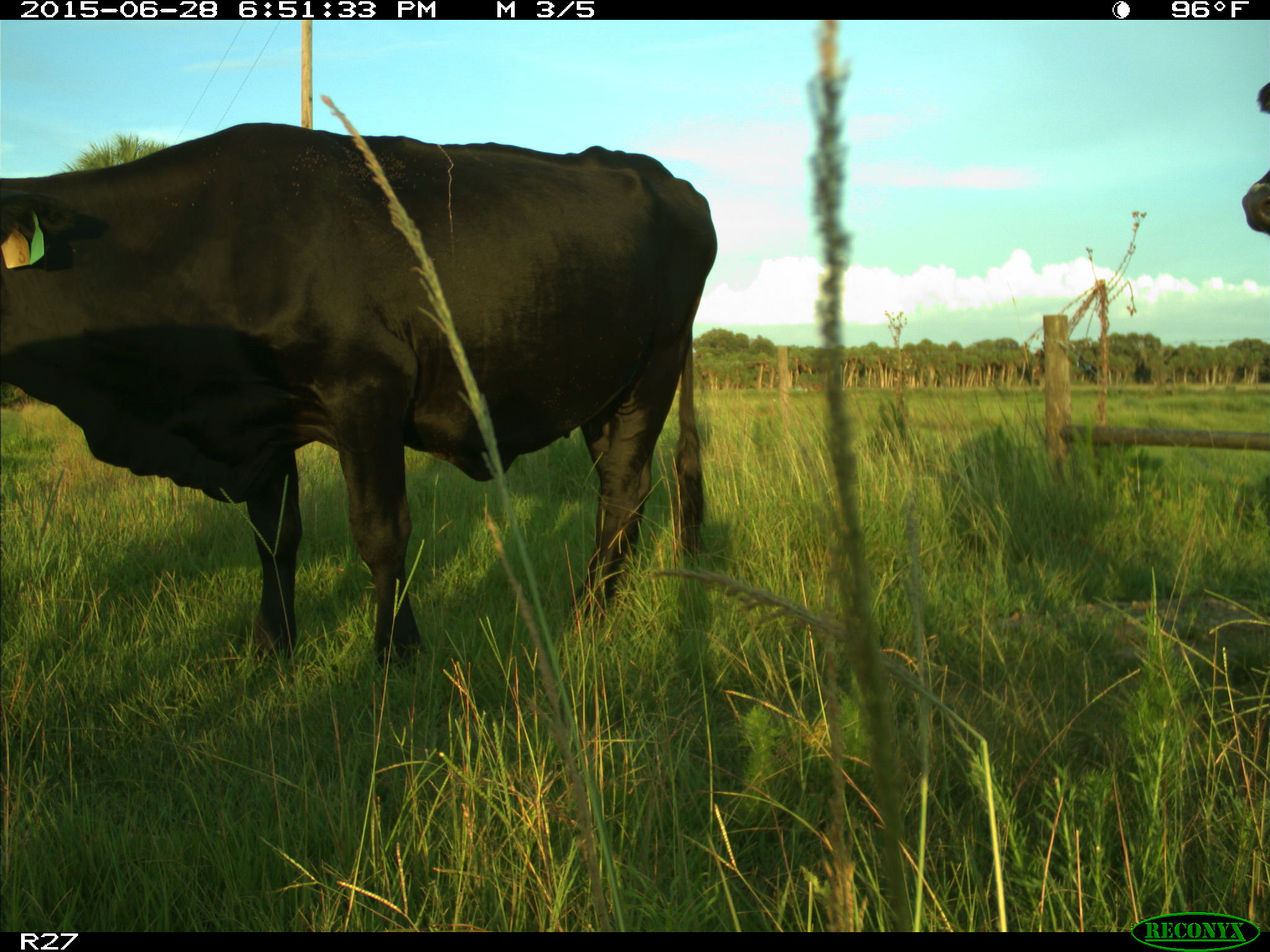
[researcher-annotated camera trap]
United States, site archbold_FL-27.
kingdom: Animalia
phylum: Chordata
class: Mammalia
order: Artiodactyla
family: Bovidae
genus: Bos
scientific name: Bos taurus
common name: domestic cow